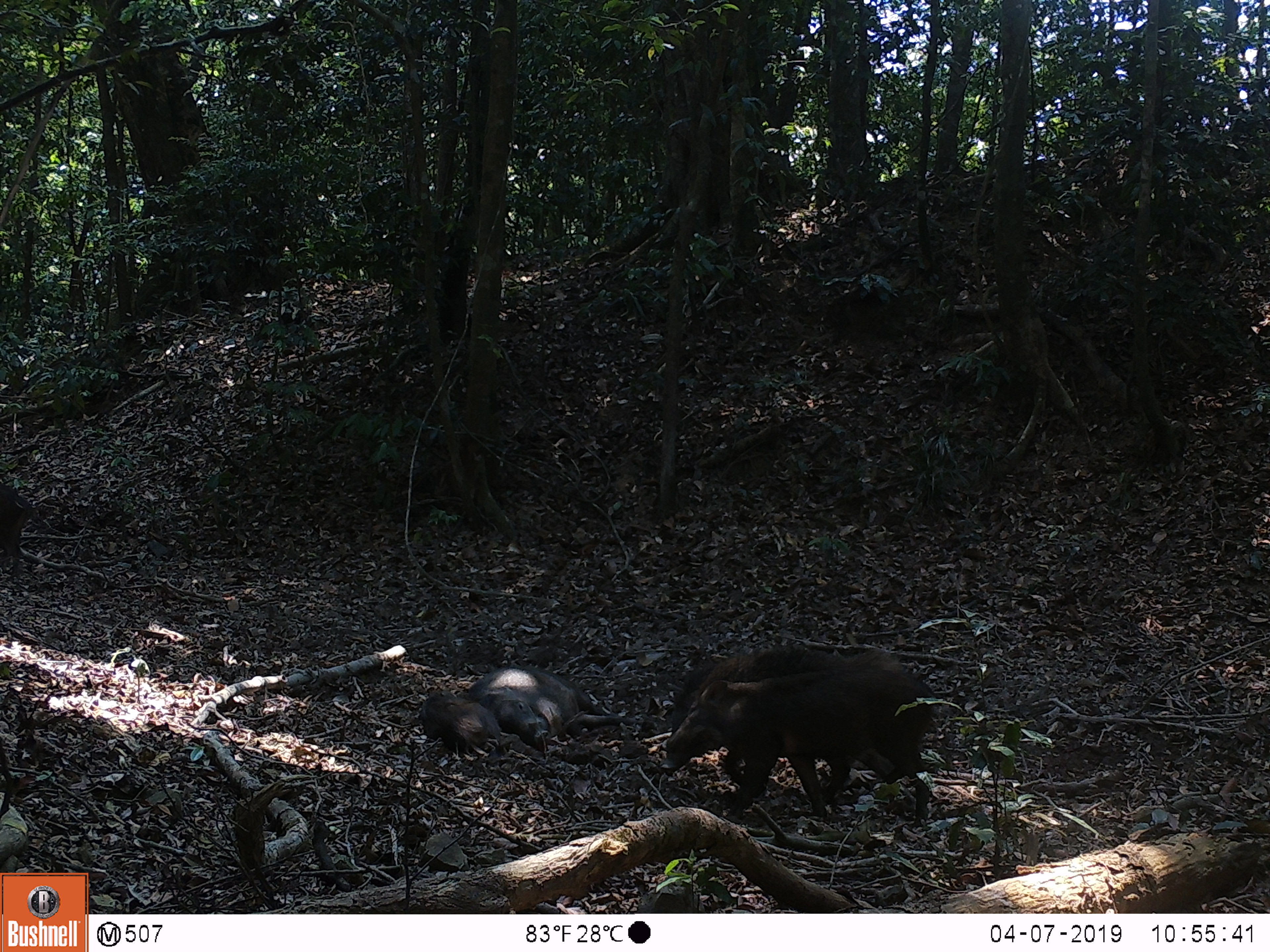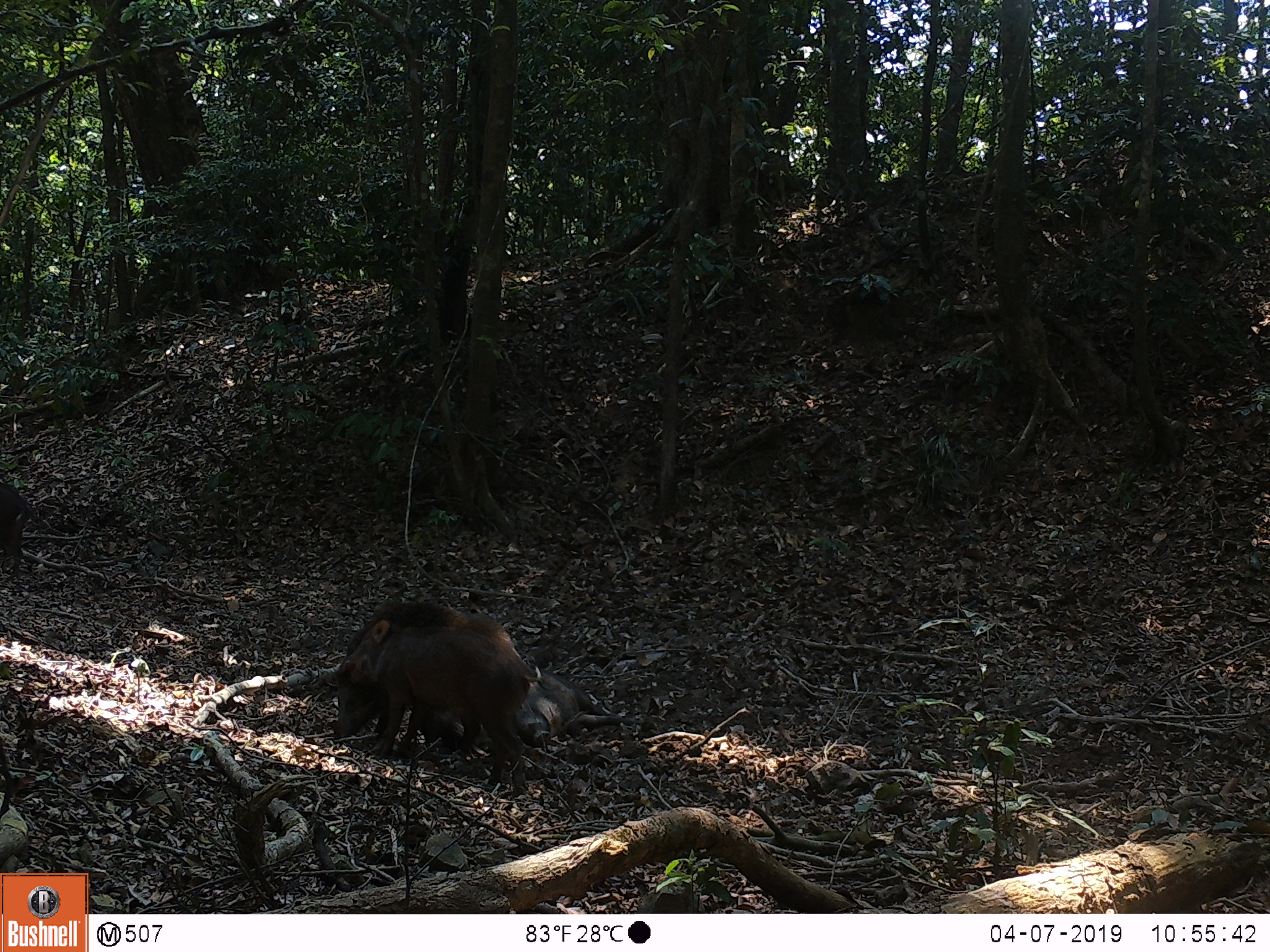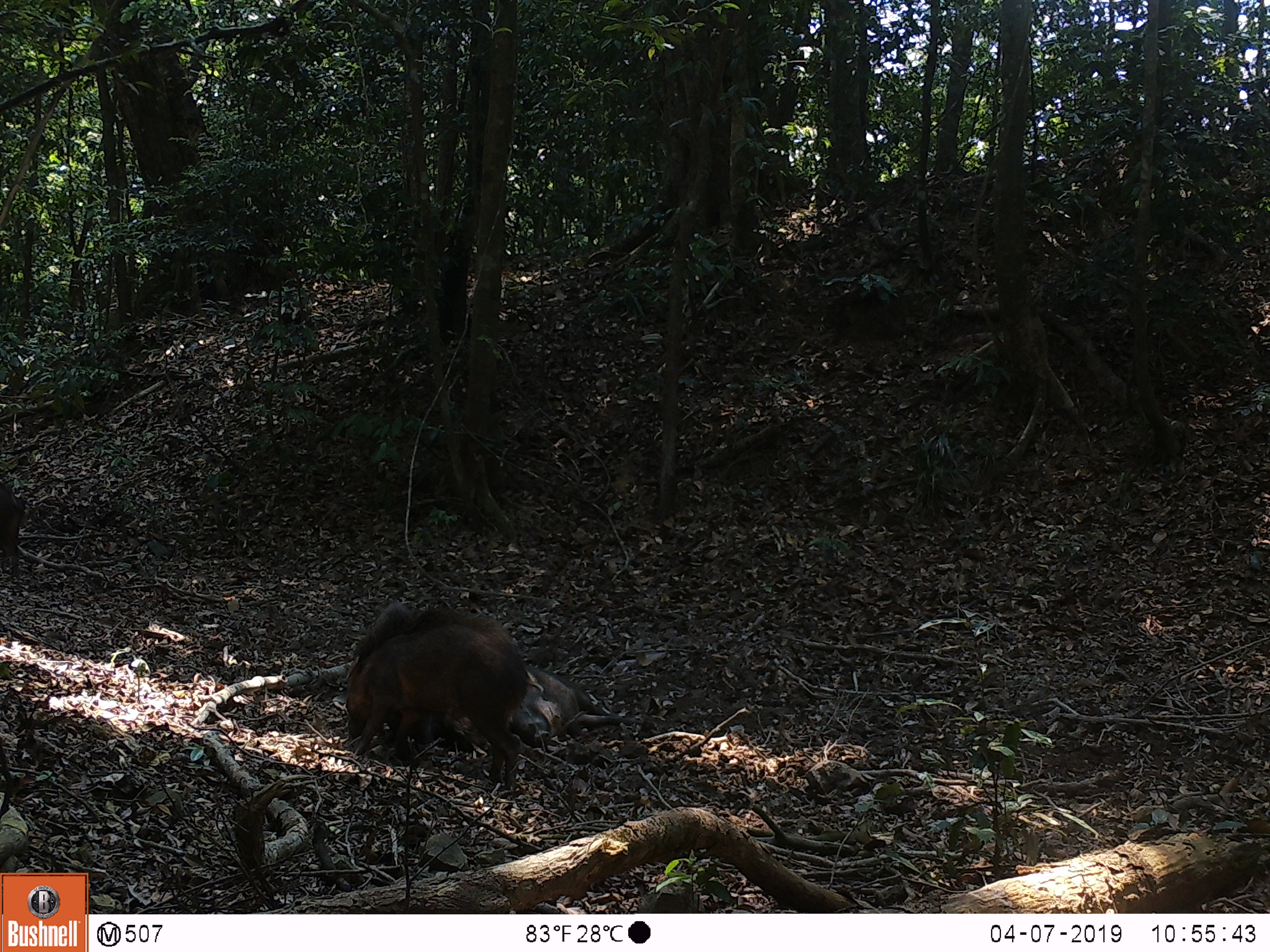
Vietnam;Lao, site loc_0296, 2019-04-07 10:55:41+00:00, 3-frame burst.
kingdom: Animalia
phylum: Chordata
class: Mammalia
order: Artiodactyla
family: Suidae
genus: Sus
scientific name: Sus scrofa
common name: eurasian wild pig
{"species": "eurasian wild pig (Sus scrofa)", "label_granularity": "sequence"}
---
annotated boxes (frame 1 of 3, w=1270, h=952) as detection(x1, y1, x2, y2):
eurasian wild pig: detection(660, 643, 945, 828); detection(669, 645, 904, 806); detection(466, 663, 641, 753); detection(419, 690, 502, 758); detection(0, 482, 37, 582)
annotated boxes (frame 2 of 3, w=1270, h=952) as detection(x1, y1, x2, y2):
eurasian wild pig: detection(343, 611, 542, 797); detection(331, 597, 519, 753); detection(503, 662, 643, 747); detection(420, 700, 492, 757); detection(0, 483, 36, 578)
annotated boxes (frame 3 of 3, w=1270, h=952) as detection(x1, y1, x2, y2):
eurasian wild pig: detection(341, 602, 543, 798); detection(505, 661, 637, 748); detection(368, 600, 434, 747); detection(429, 707, 493, 756); detection(0, 482, 25, 579)